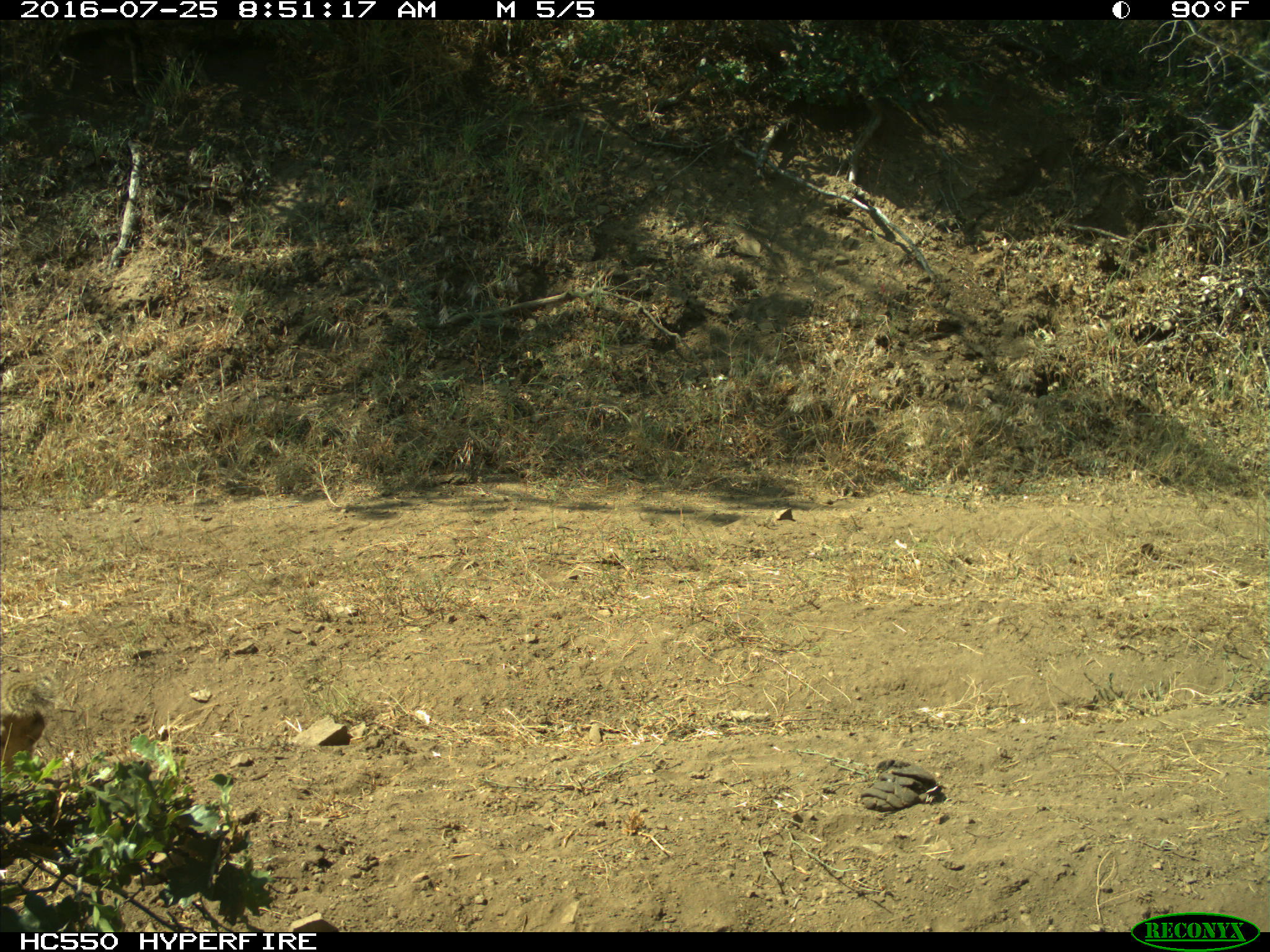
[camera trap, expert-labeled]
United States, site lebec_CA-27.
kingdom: Animalia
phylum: Chordata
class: Mammalia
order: Rodentia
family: Sciuridae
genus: Otospermophilus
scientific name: Otospermophilus beecheyi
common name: california ground squirrel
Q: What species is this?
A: Otospermophilus beecheyi (california ground squirrel).